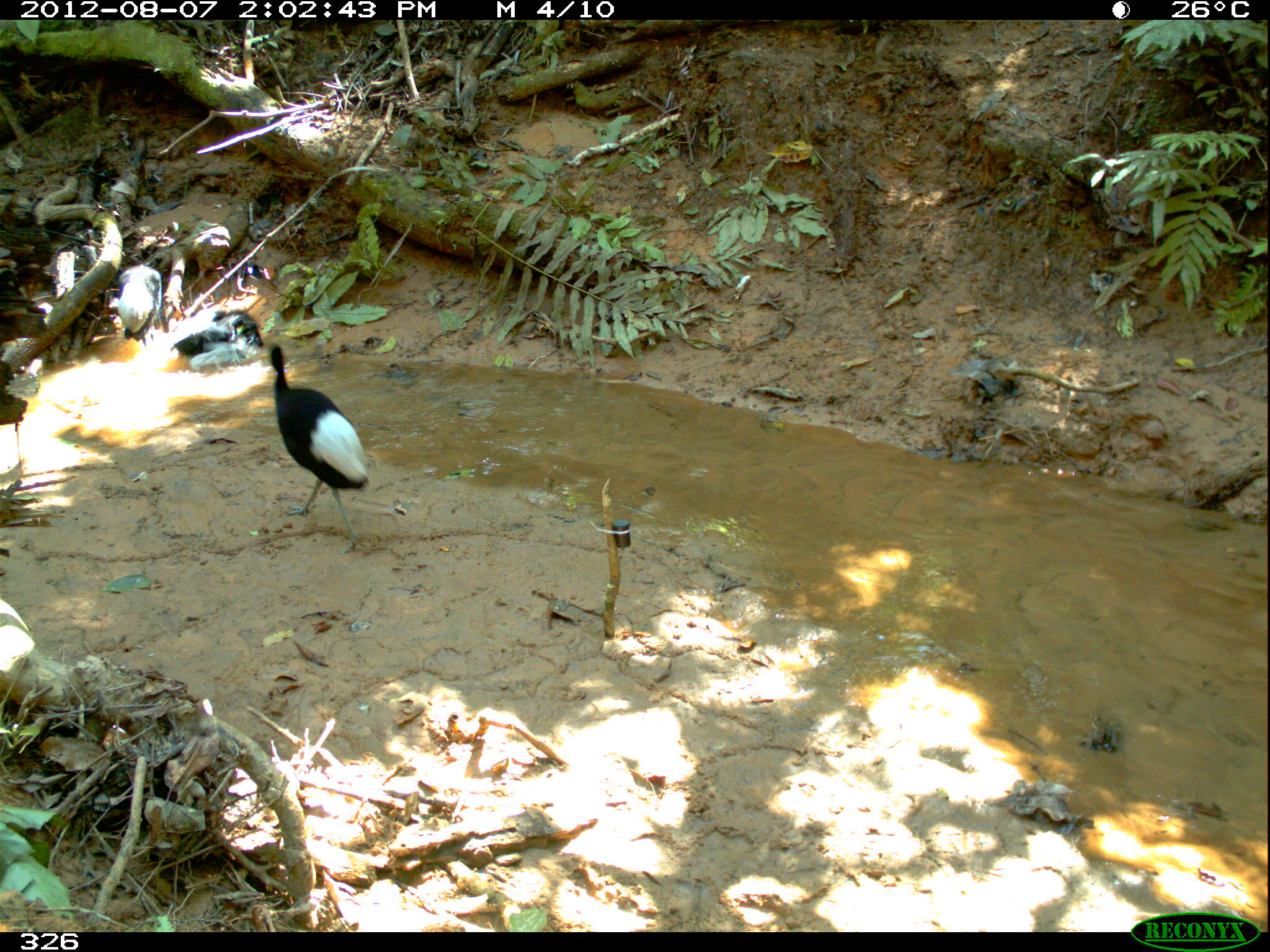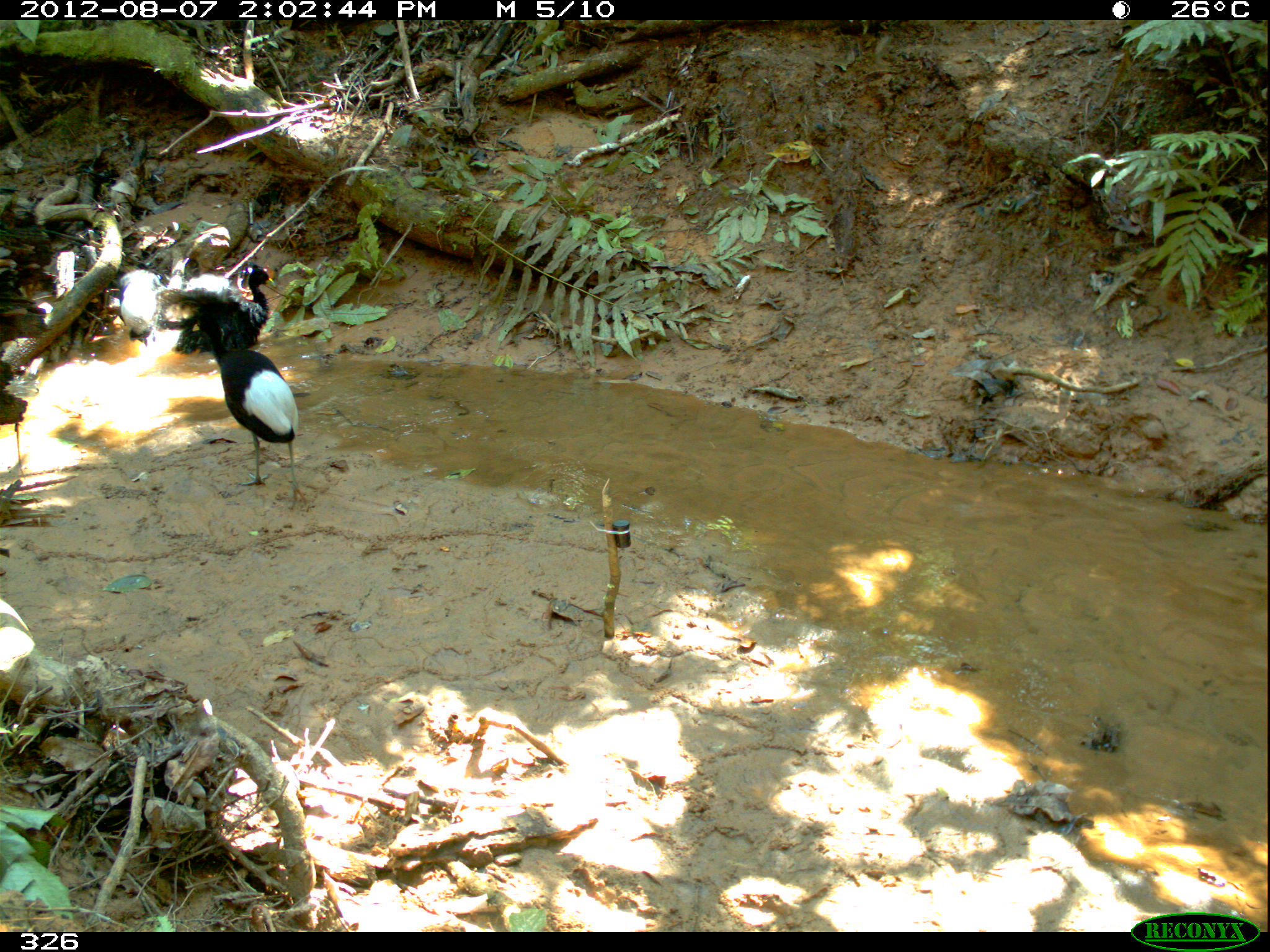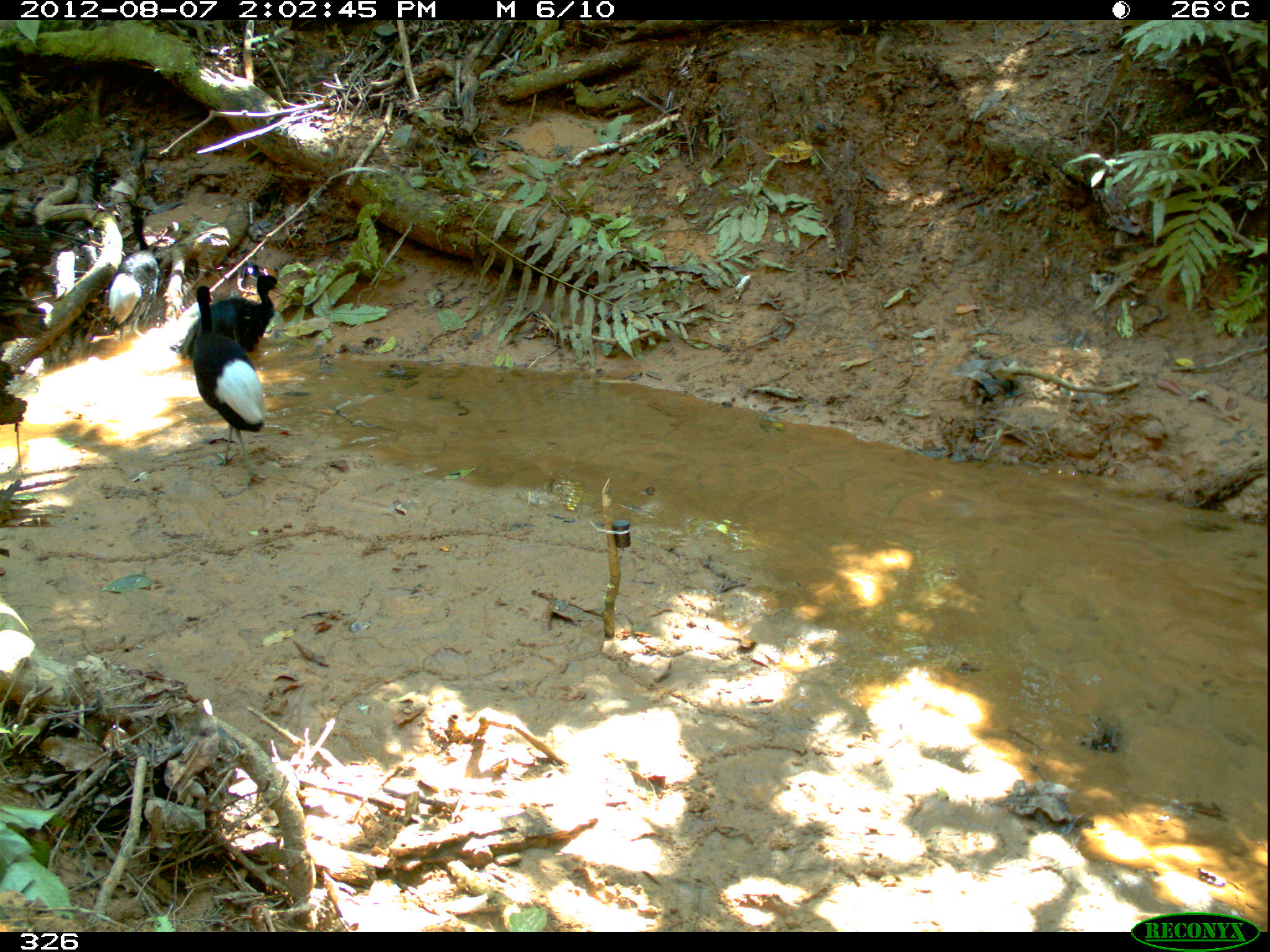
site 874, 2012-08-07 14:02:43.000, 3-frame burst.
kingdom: Animalia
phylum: Chordata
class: Aves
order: Gruiformes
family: Psophiidae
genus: Psophia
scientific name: Psophia leucoptera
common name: pale-winged trumpeter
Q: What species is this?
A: Psophia leucoptera (pale-winged trumpeter).